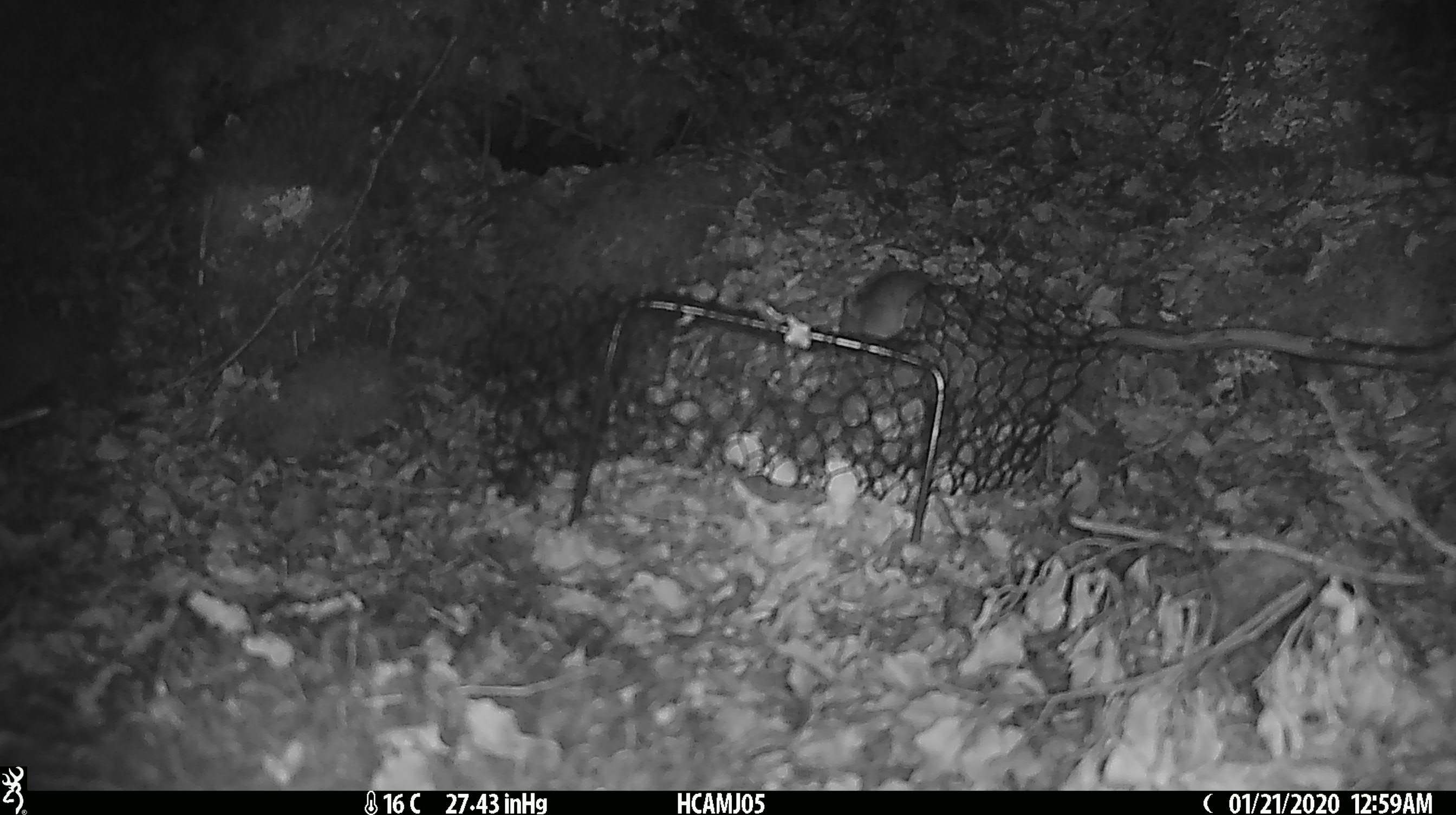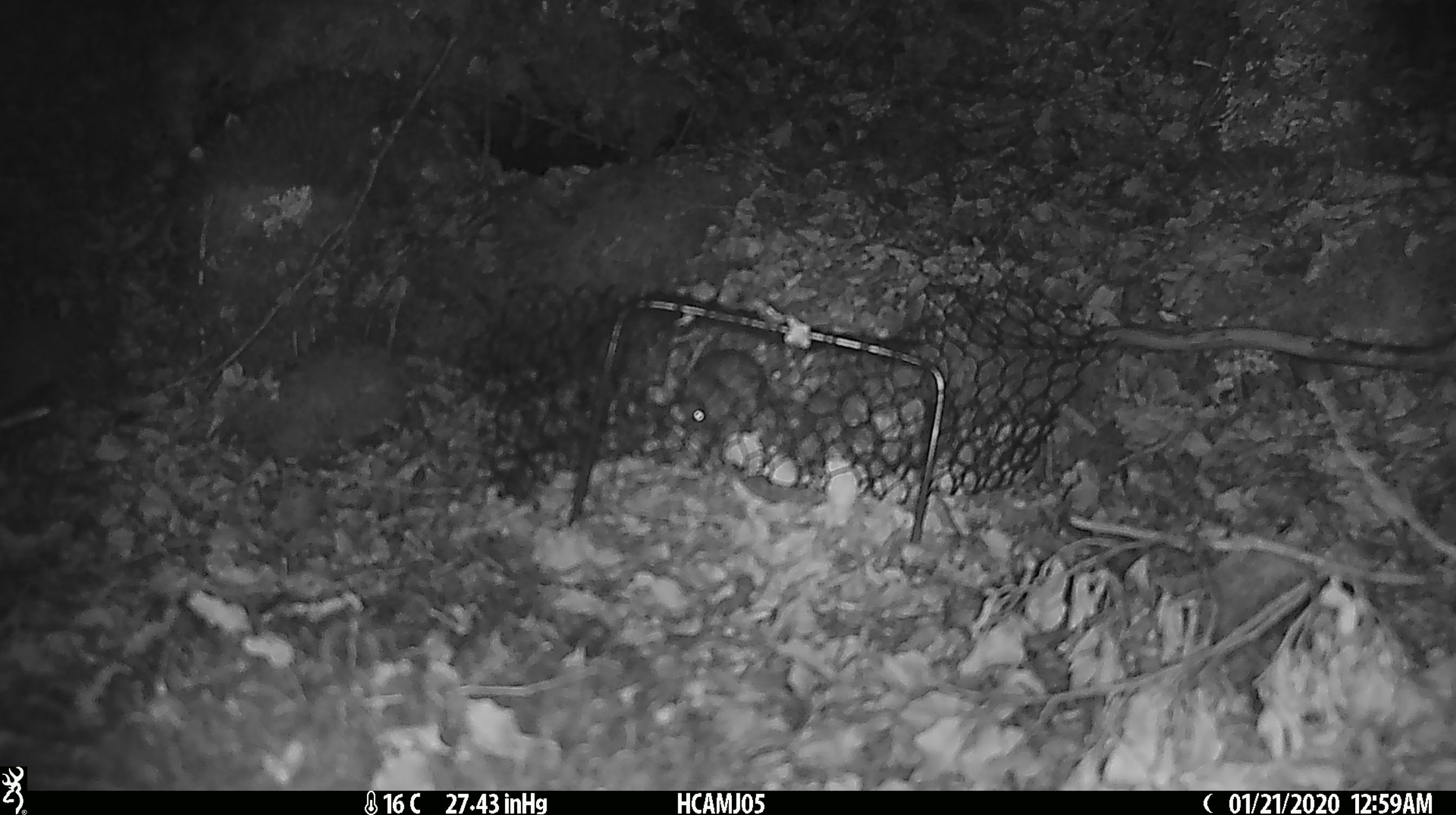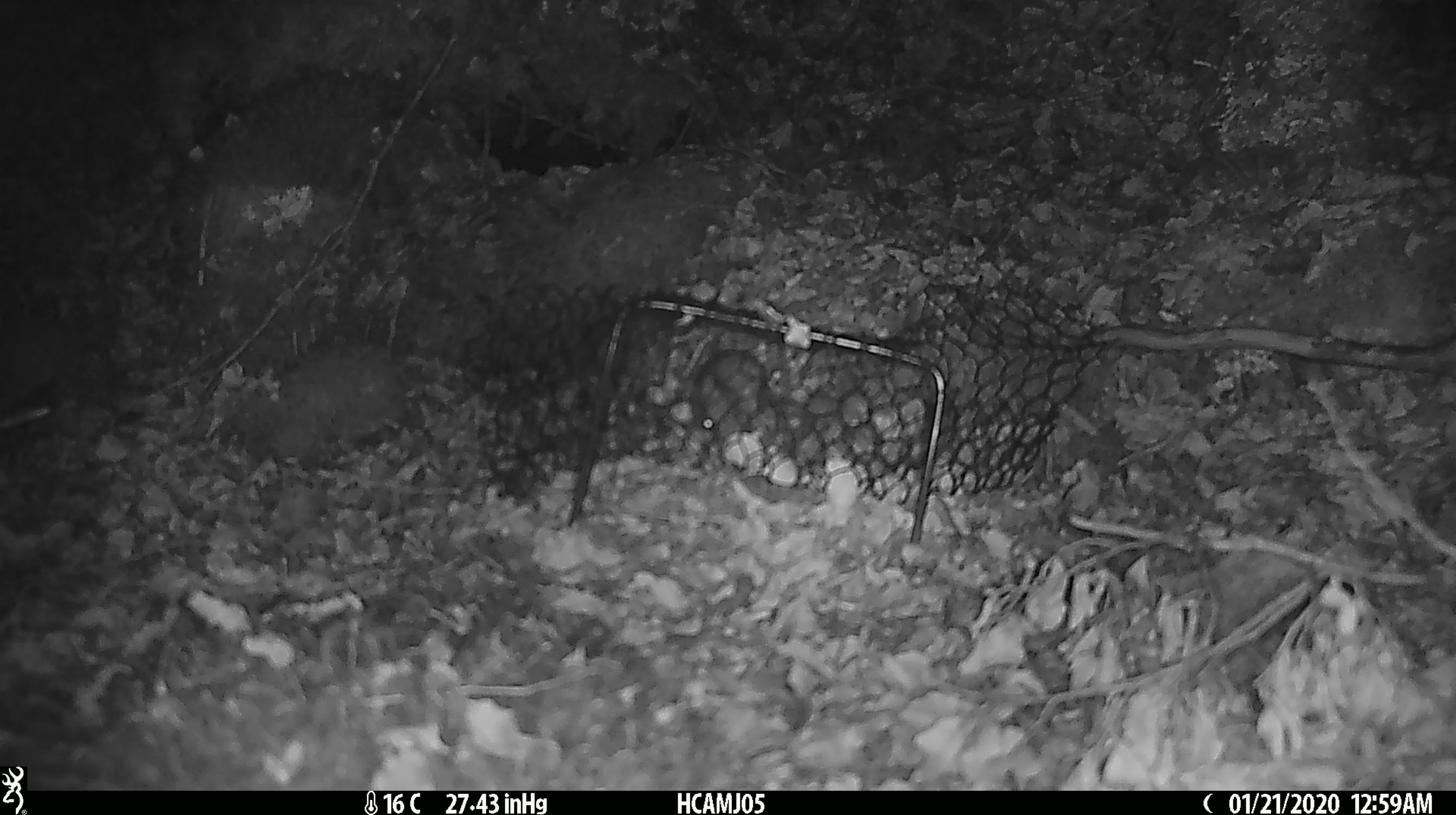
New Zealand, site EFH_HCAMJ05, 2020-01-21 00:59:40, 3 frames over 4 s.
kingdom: Animalia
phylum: Chordata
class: Mammalia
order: Rodentia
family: Muridae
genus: Mus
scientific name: Mus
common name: mouse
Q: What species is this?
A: Mouse (Mus).